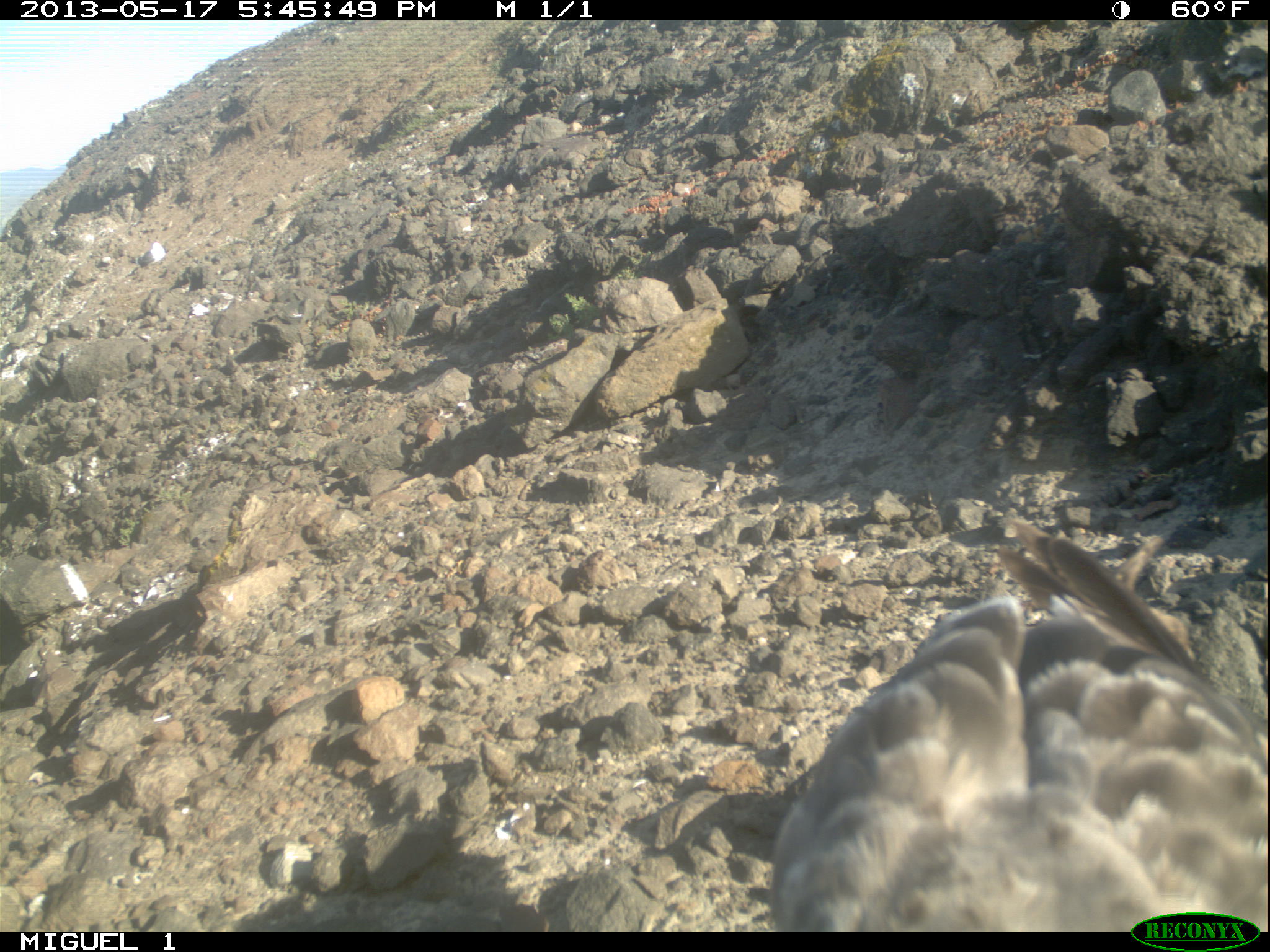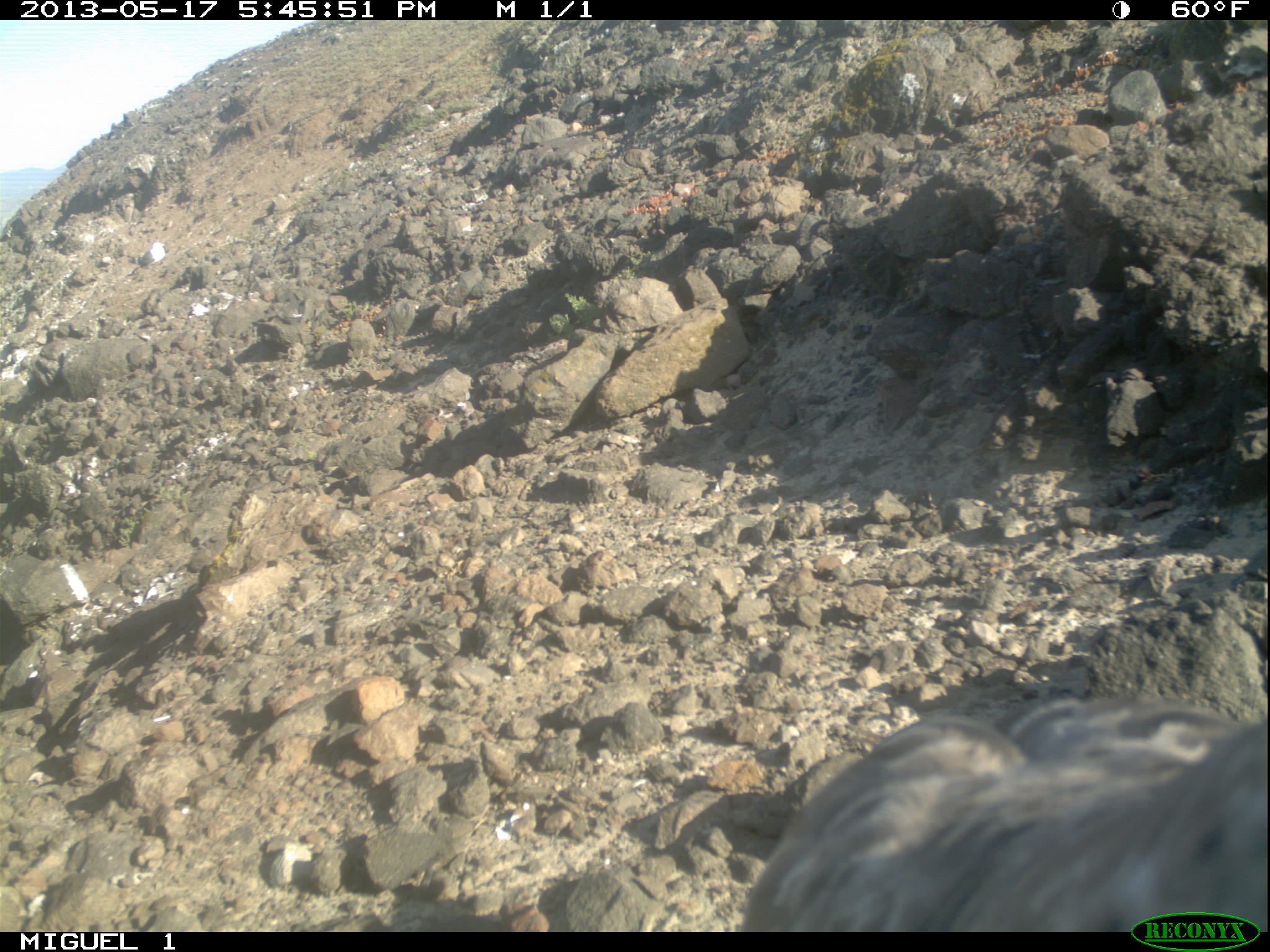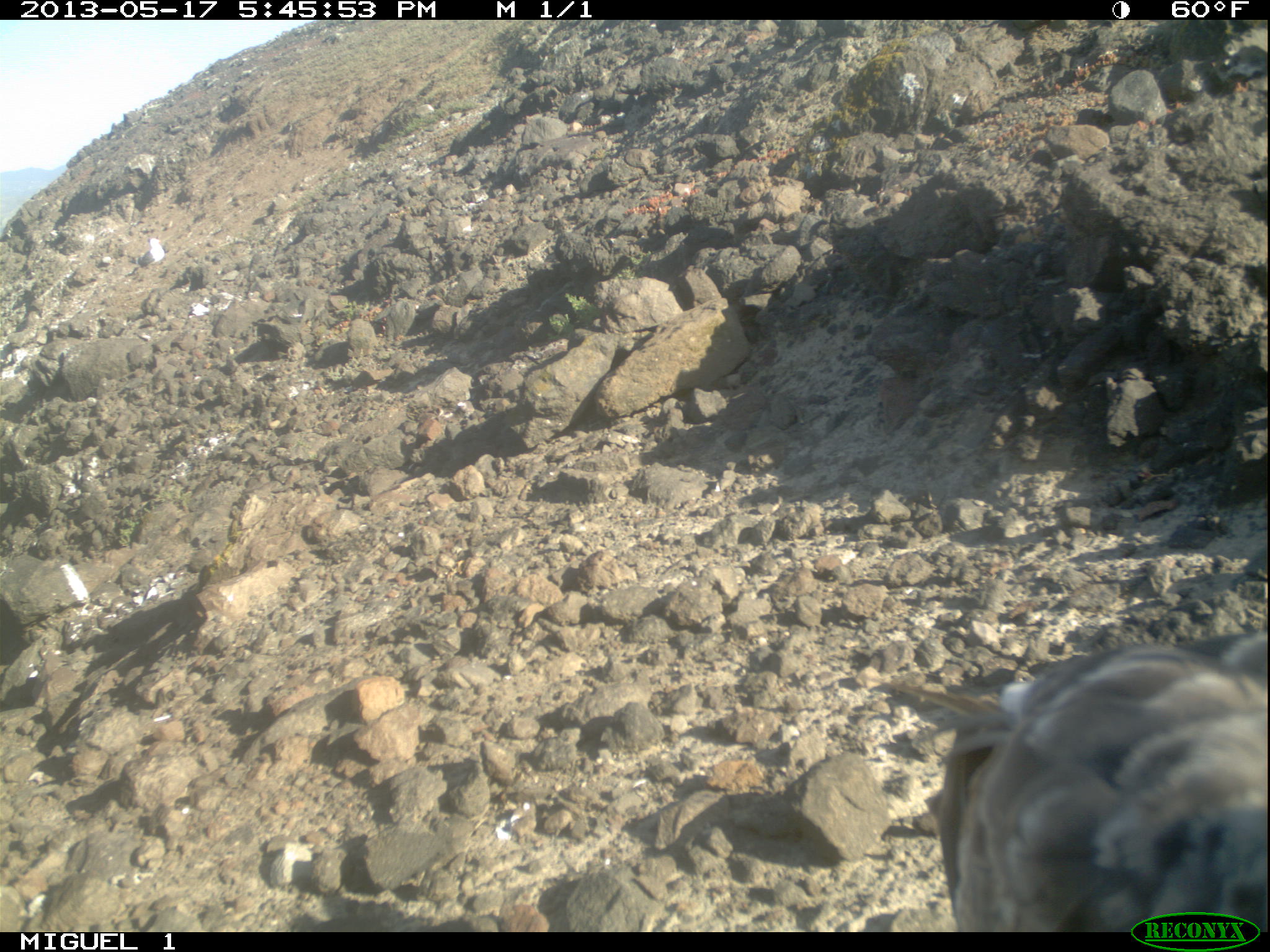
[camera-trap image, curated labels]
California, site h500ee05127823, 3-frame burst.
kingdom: Animalia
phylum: Chordata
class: Aves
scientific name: Aves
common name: bird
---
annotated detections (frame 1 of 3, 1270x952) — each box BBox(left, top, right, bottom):
bird: BBox(770, 514, 1269, 930)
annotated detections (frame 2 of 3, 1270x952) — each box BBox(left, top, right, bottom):
bird: BBox(744, 698, 1269, 933)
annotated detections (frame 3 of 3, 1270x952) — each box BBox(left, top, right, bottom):
bird: BBox(887, 624, 1269, 931)